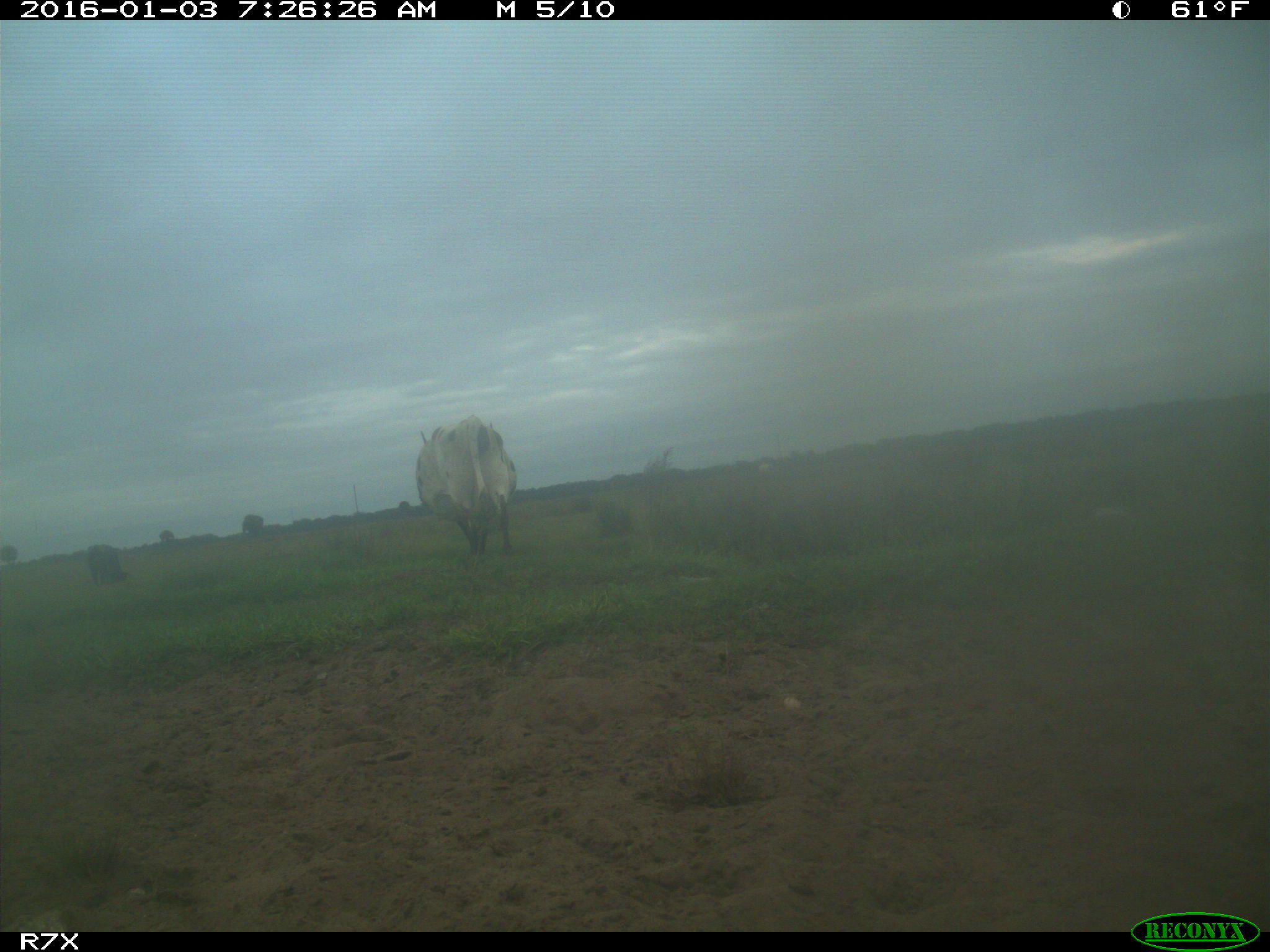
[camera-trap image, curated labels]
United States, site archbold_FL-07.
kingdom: Animalia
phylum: Chordata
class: Mammalia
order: Artiodactyla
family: Bovidae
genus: Bos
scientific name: Bos taurus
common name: domestic cow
Bos taurus (domestic cow).